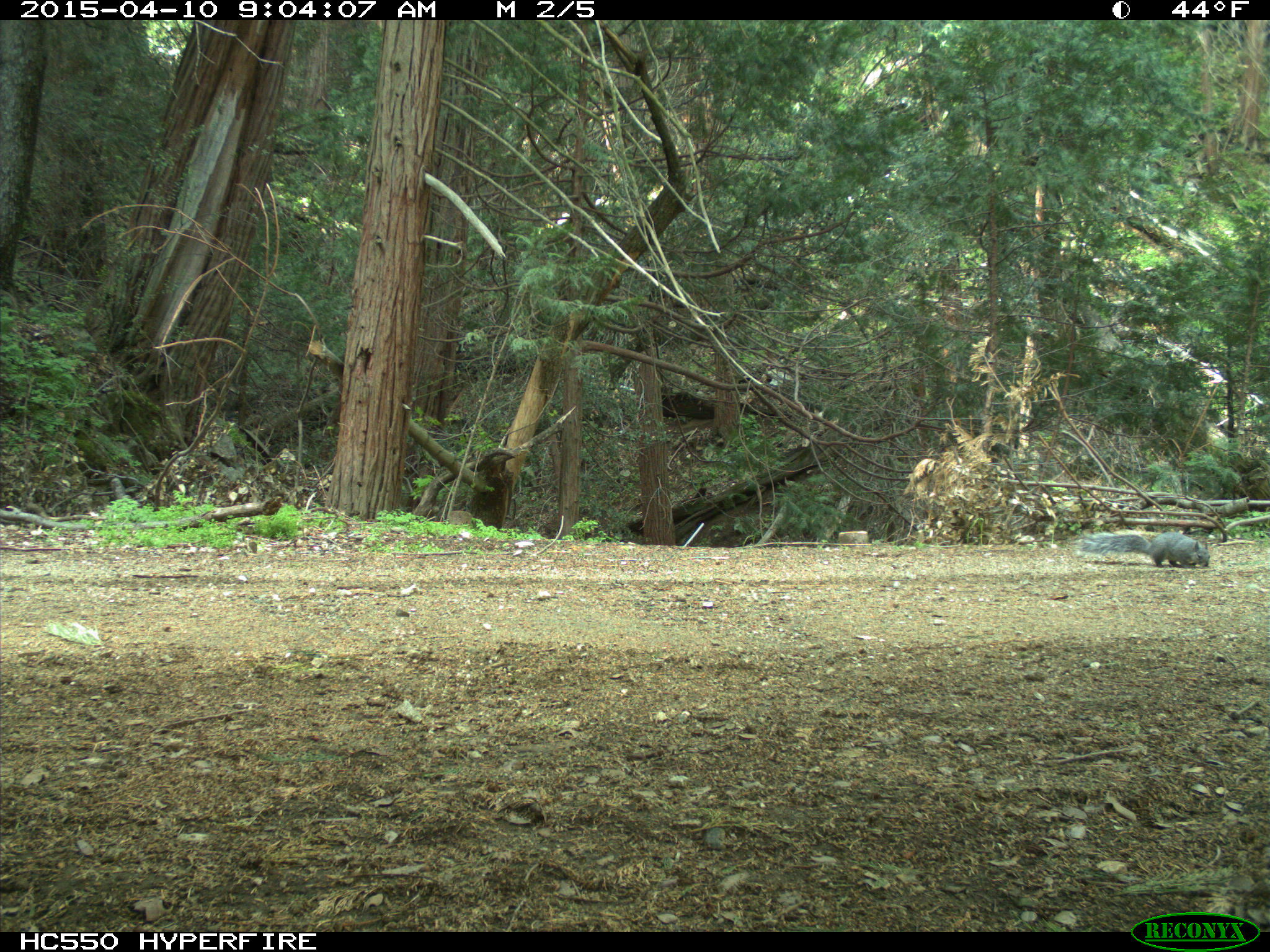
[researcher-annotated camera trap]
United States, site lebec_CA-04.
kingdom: Animalia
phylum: Chordata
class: Mammalia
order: Rodentia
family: Sciuridae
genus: Sciurus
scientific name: Sciurus carolinensis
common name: eastern gray squirrel